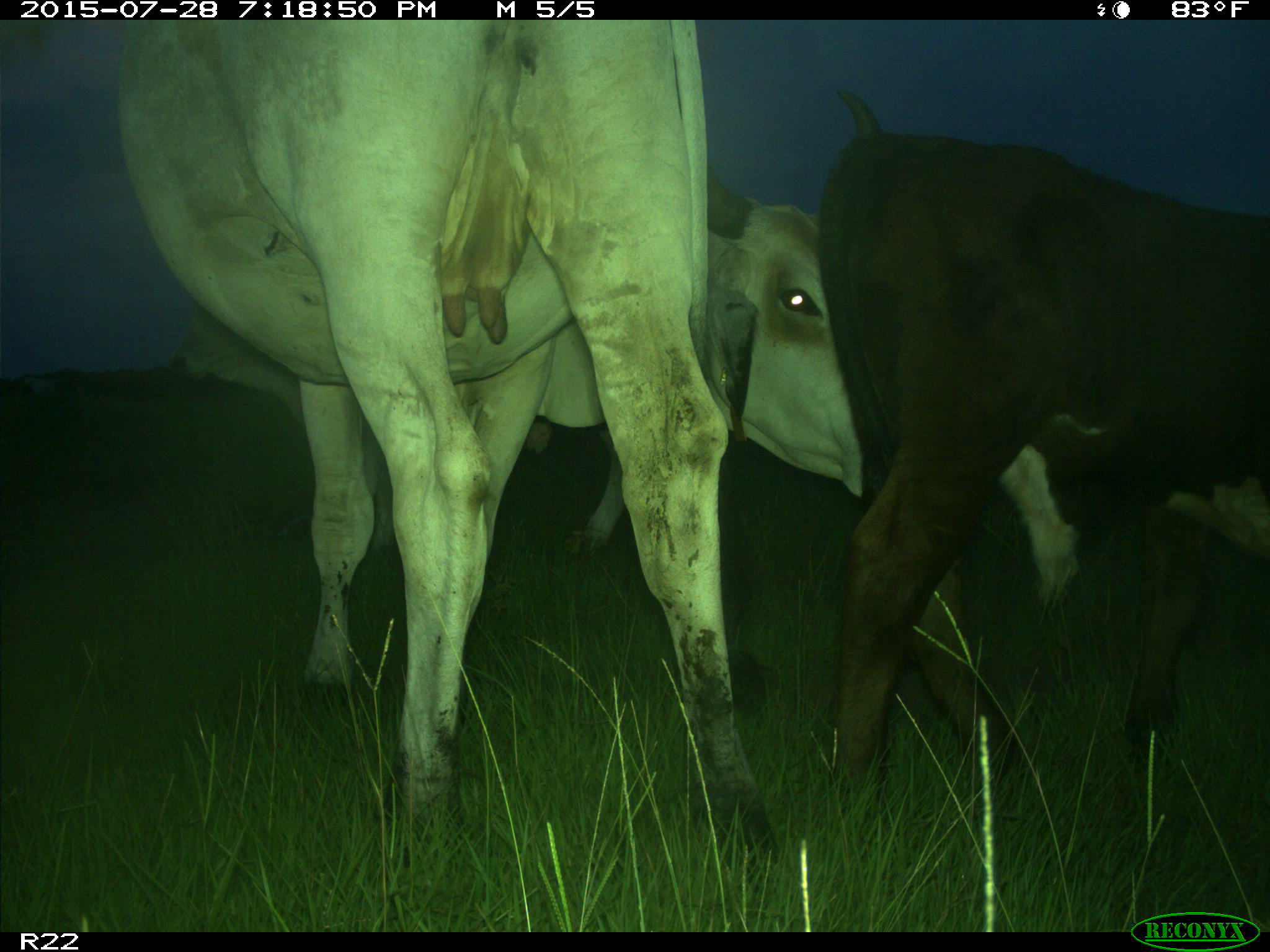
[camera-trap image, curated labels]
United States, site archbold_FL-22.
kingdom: Animalia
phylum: Chordata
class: Mammalia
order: Artiodactyla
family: Bovidae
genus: Bos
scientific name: Bos taurus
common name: domestic cow